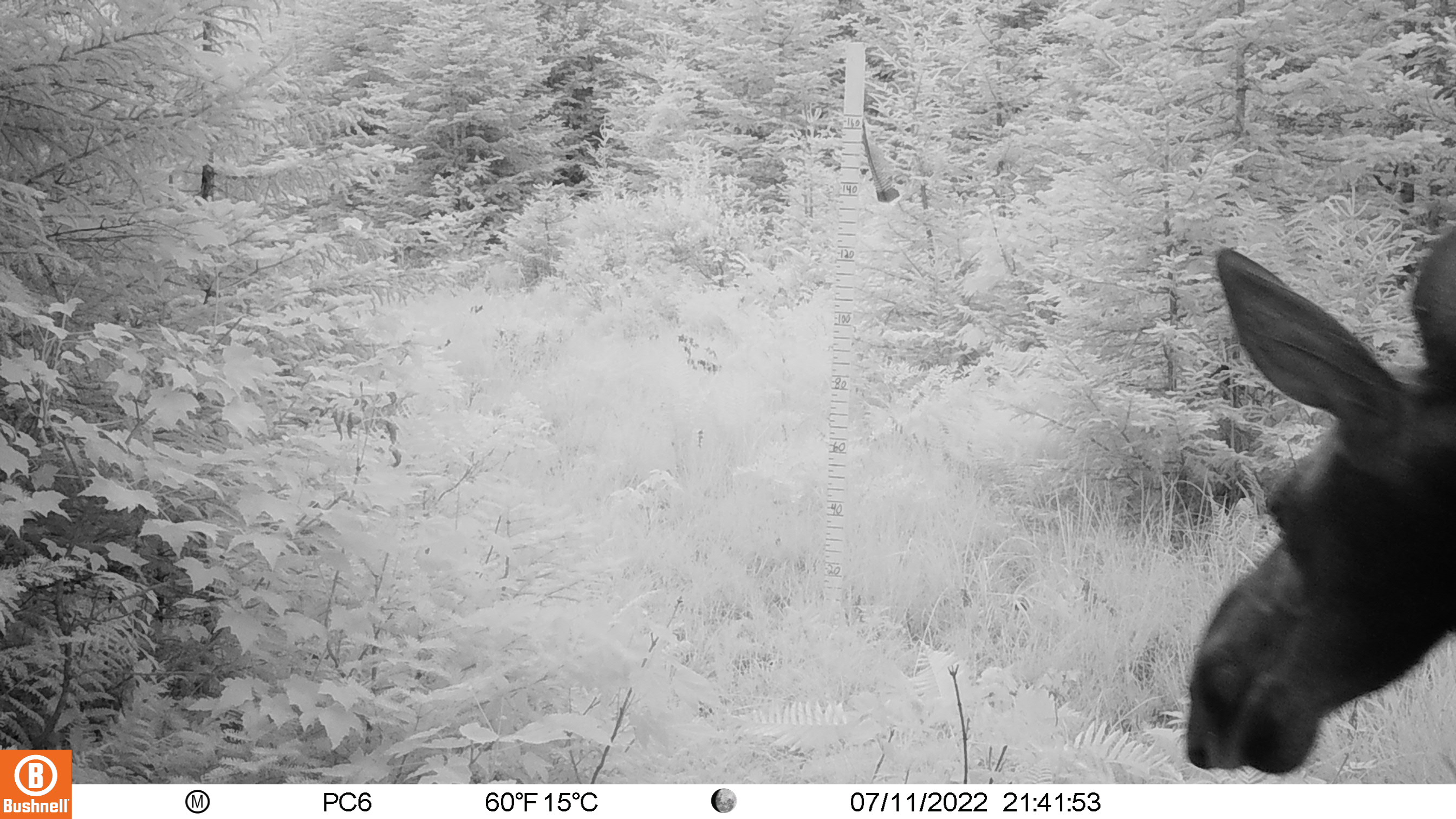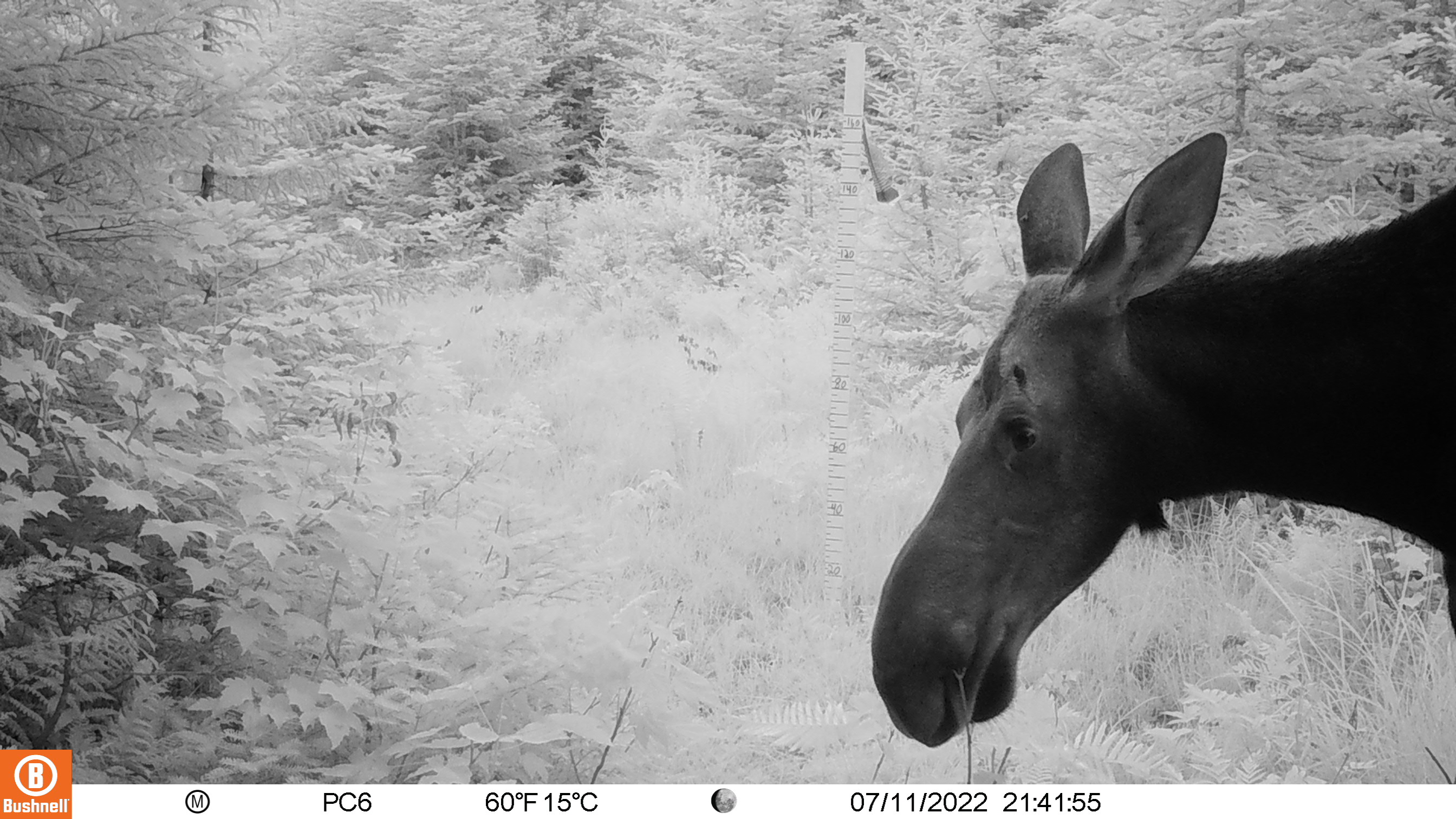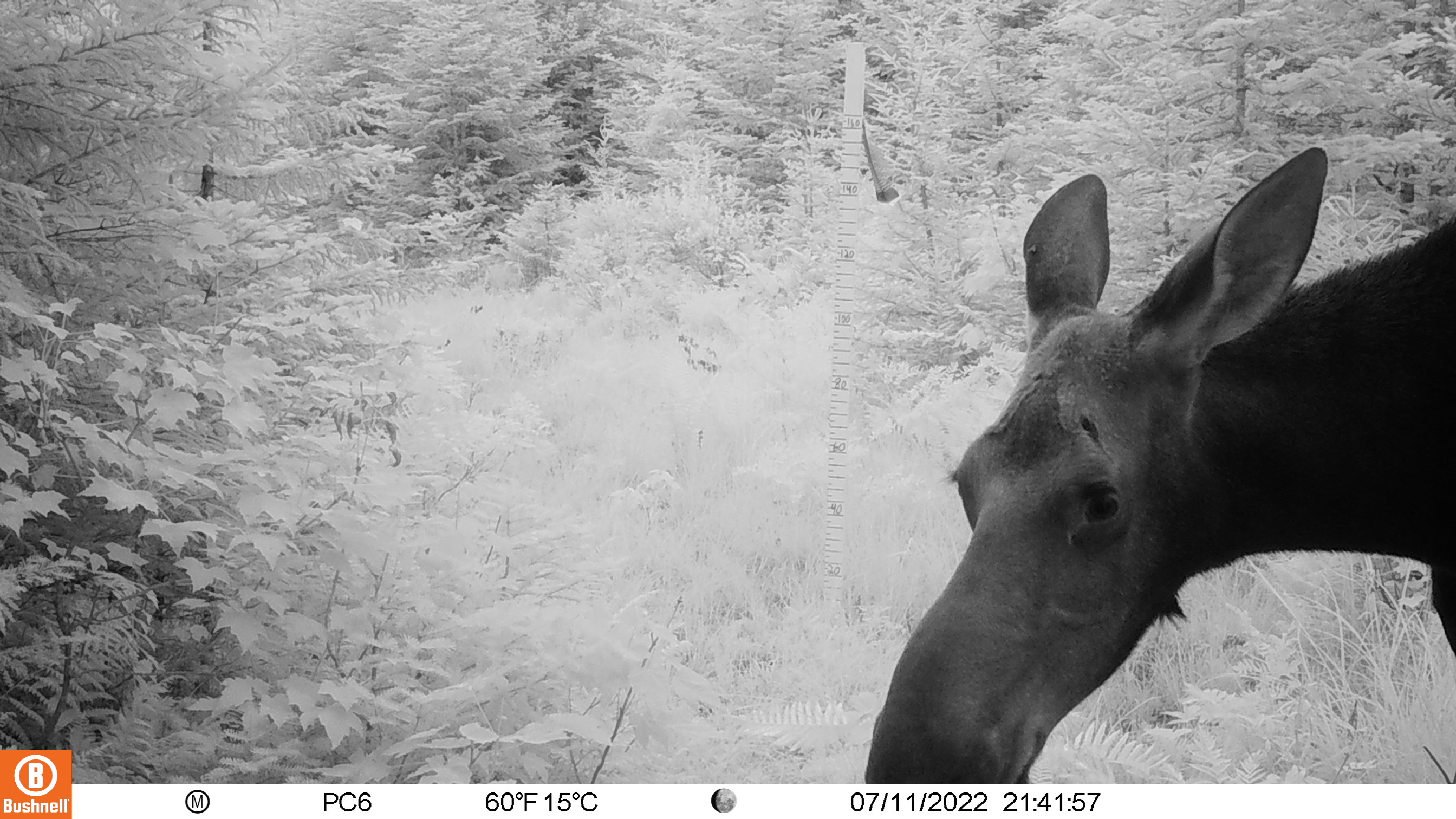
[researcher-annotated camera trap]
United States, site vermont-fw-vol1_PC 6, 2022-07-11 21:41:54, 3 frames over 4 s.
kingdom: Animalia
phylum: Chordata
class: Mammalia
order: Artiodactyla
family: Cervidae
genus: Alces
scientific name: Alces alces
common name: moose